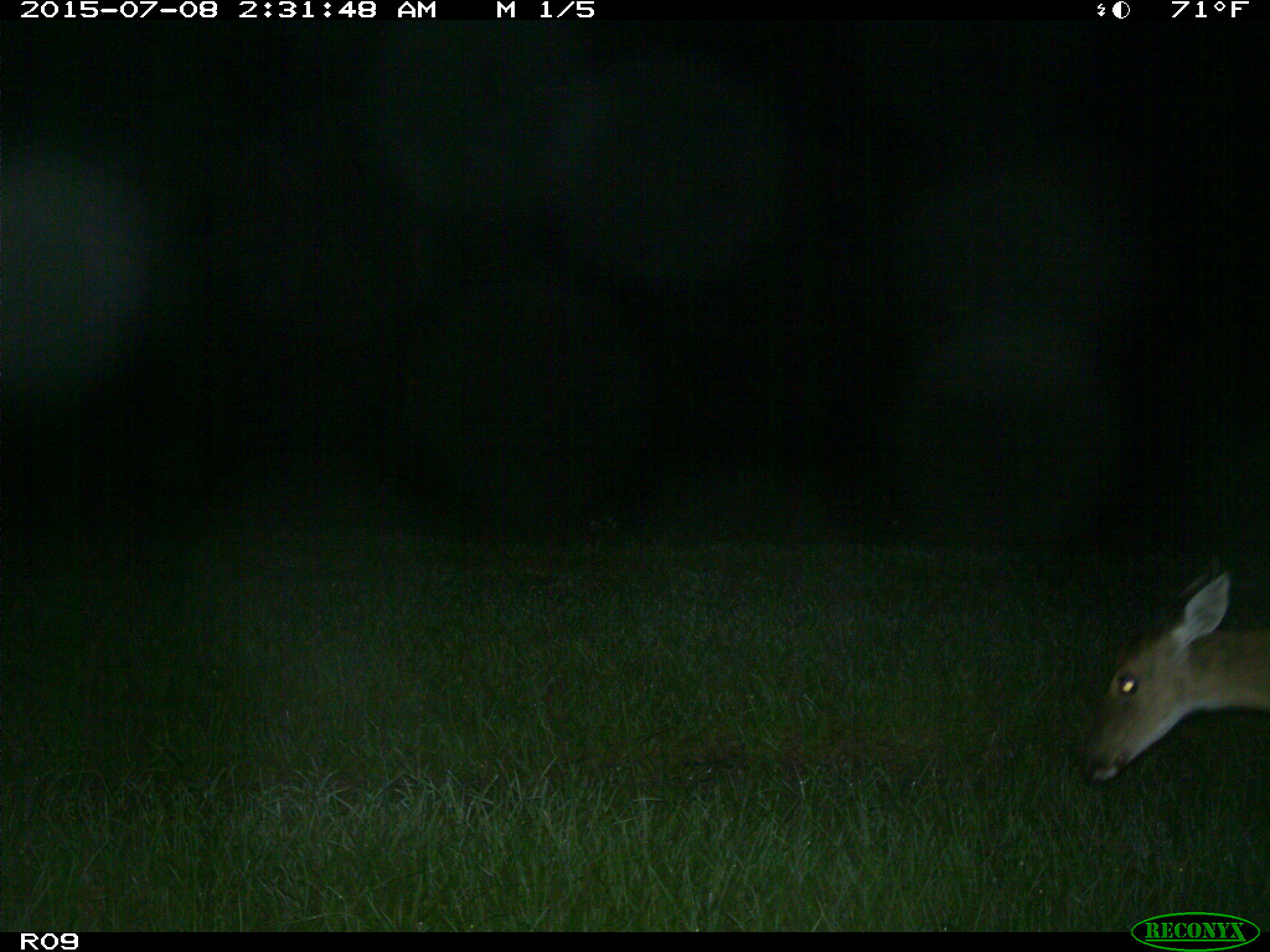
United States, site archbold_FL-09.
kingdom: Animalia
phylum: Chordata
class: Mammalia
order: Artiodactyla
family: Cervidae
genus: Odocoileus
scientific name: Odocoileus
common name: deer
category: unidentified deer